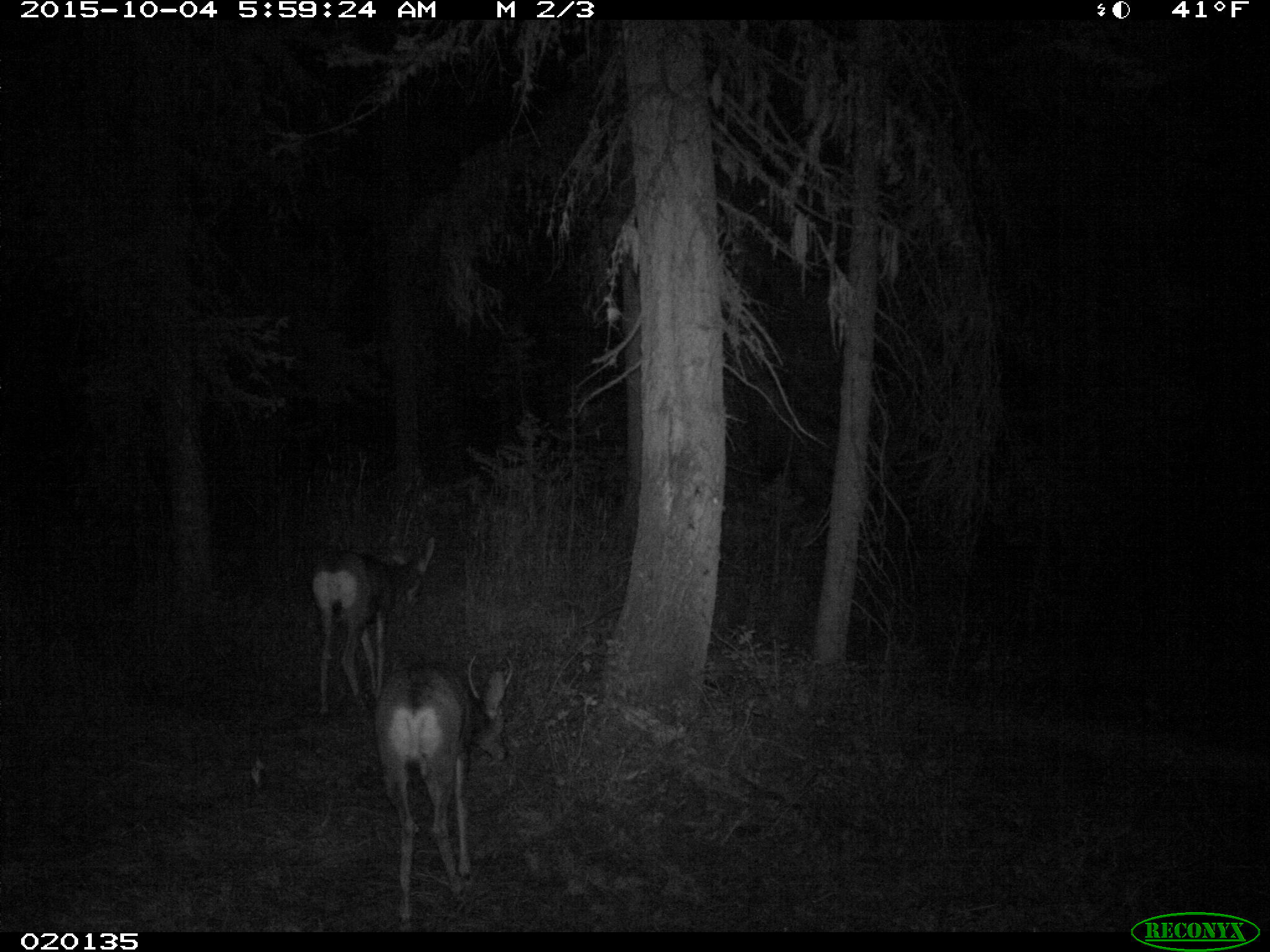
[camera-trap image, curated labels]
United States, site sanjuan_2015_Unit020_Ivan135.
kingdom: Animalia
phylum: Chordata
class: Mammalia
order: Artiodactyla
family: Cervidae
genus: Odocoileus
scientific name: Odocoileus hemionus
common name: mule deer